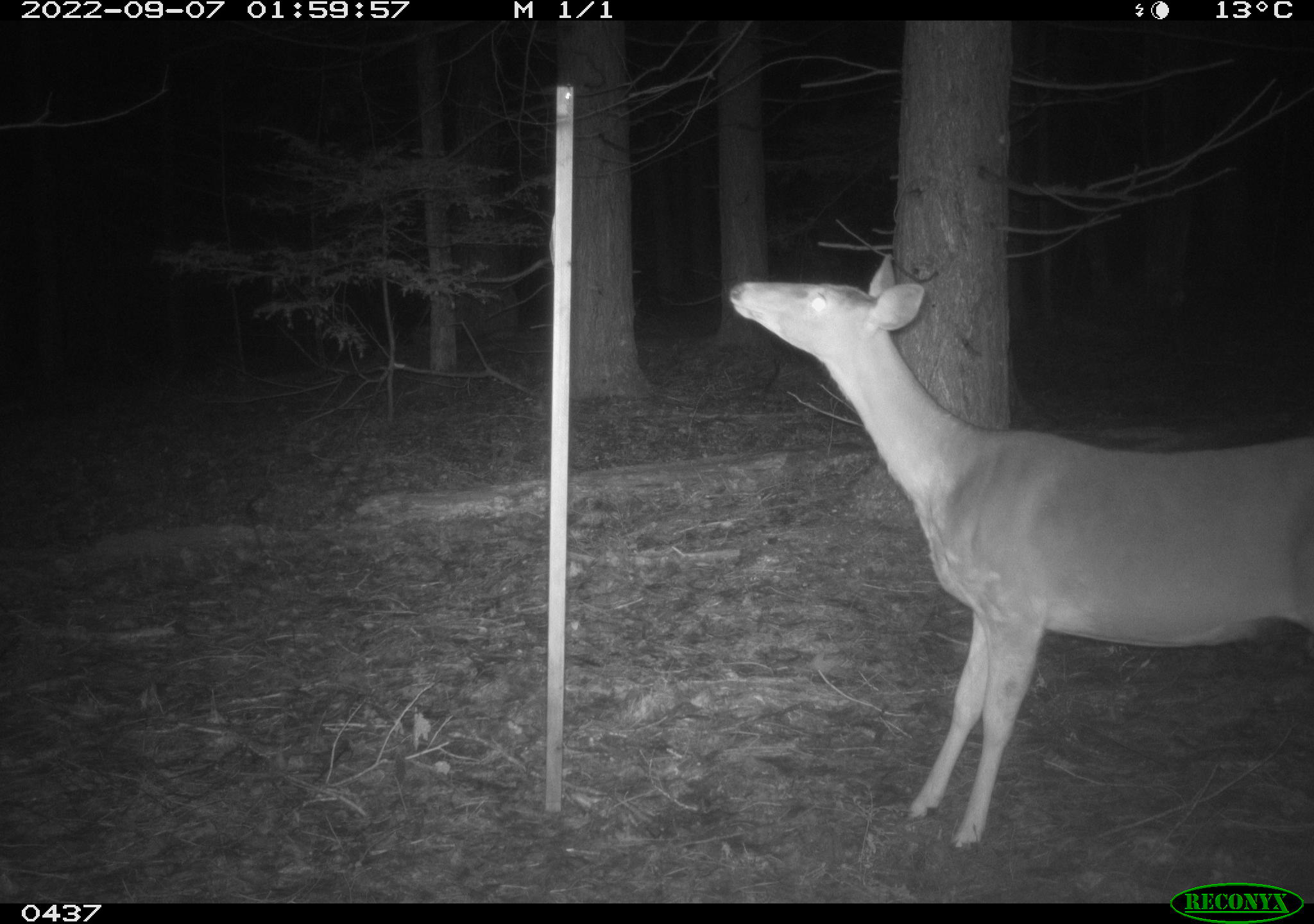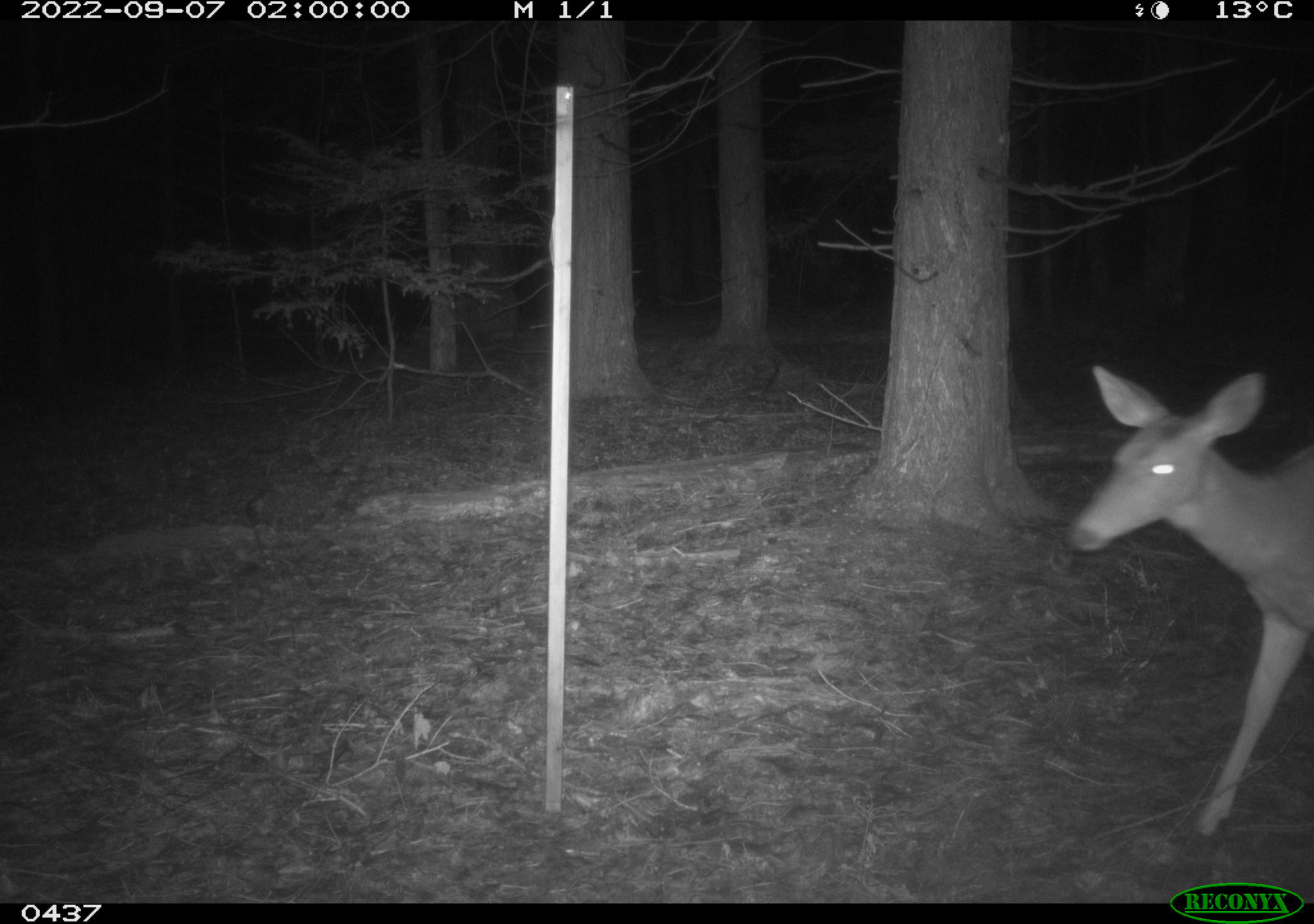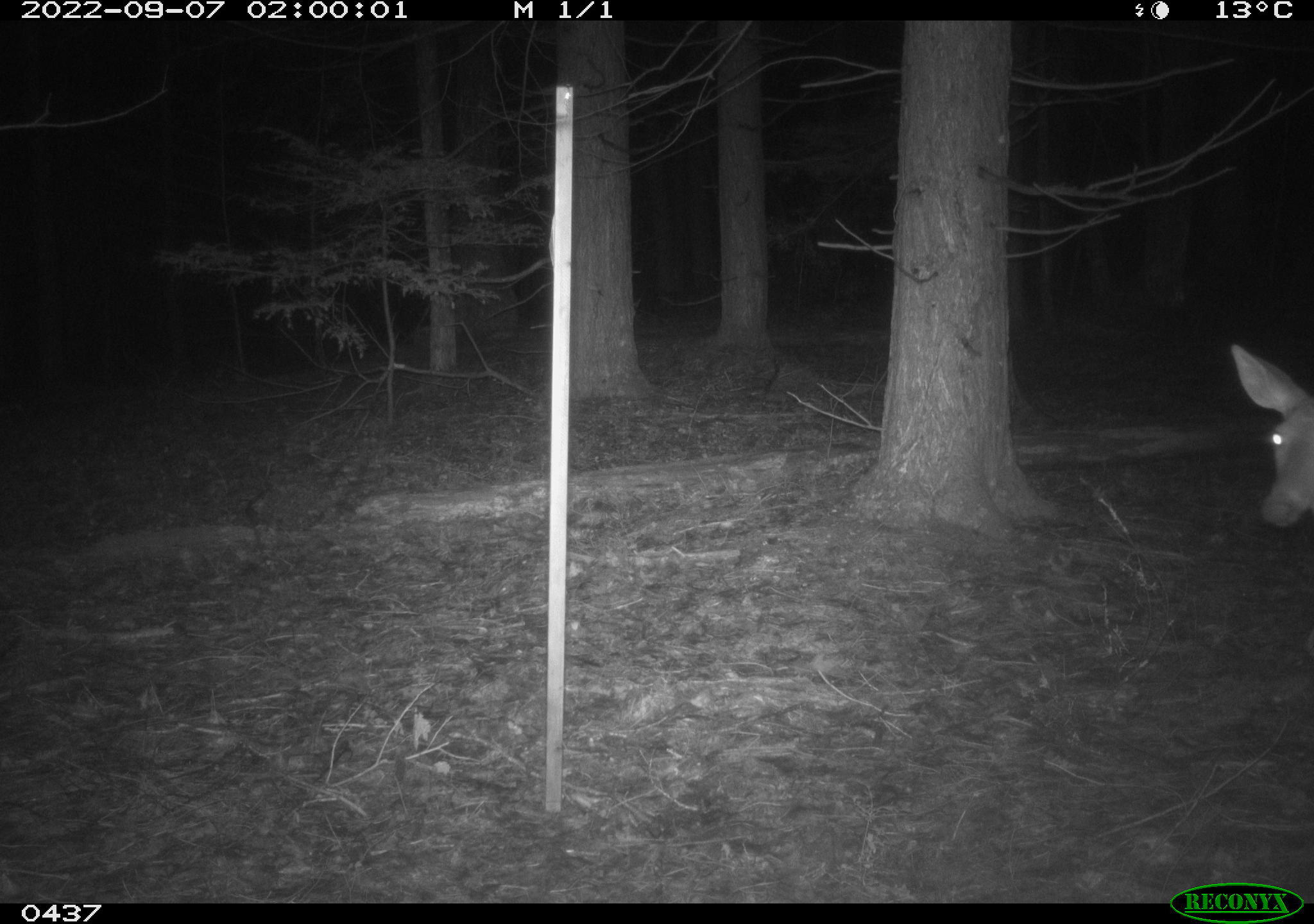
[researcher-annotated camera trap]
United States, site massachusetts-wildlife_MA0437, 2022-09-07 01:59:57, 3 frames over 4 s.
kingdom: Animalia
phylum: Chordata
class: Mammalia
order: Artiodactyla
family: Cervidae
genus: Odocoileus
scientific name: Odocoileus virginianus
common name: white-tailed deer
White-tailed deer (Odocoileus virginianus).